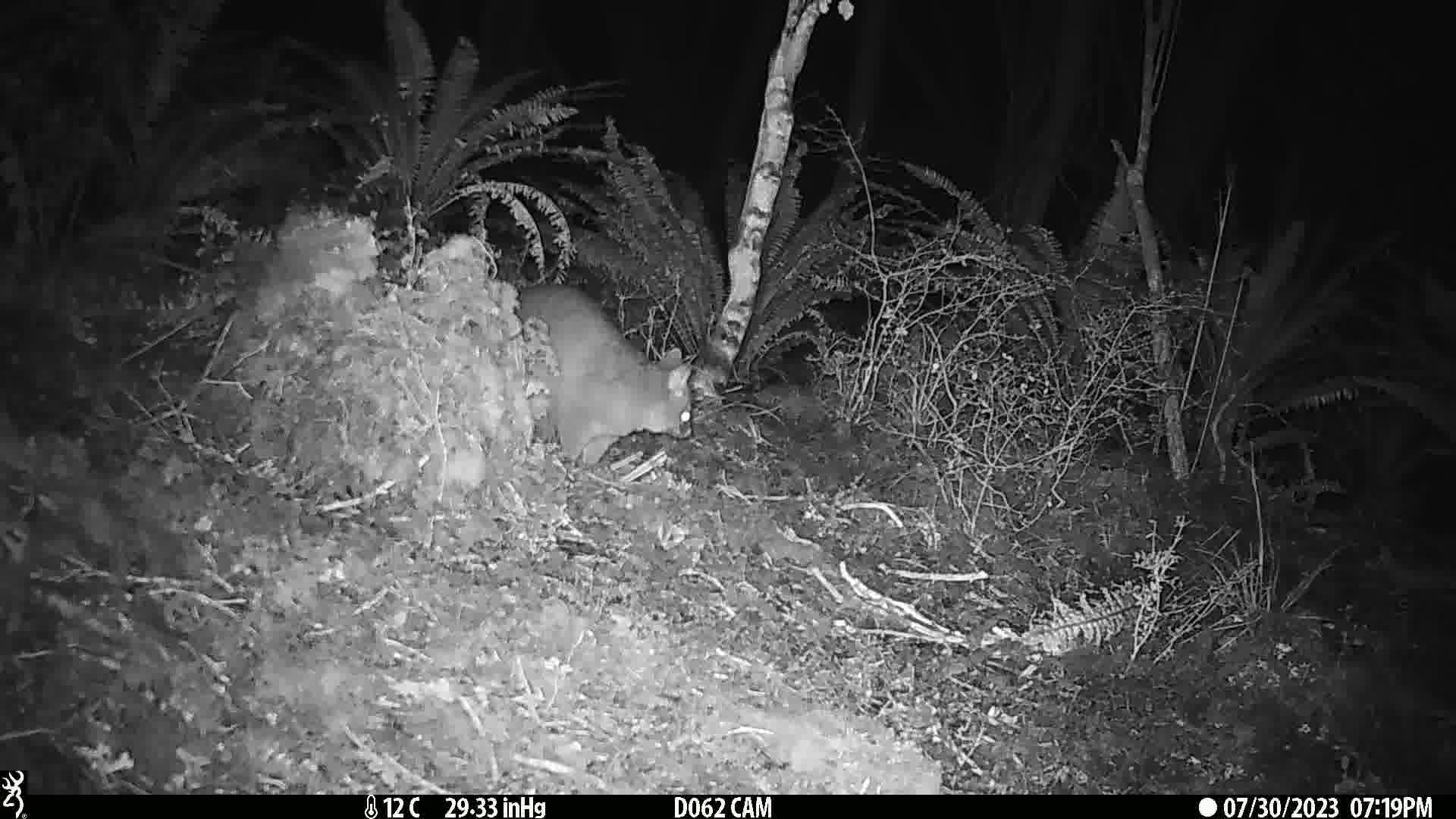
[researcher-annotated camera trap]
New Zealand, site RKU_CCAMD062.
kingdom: Animalia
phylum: Chordata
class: Mammalia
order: Diprotodontia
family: Phalangeridae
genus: Trichosurus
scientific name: Trichosurus vulpecula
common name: common brushtail possum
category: possum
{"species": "possum (common brushtail possum) (Trichosurus vulpecula)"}